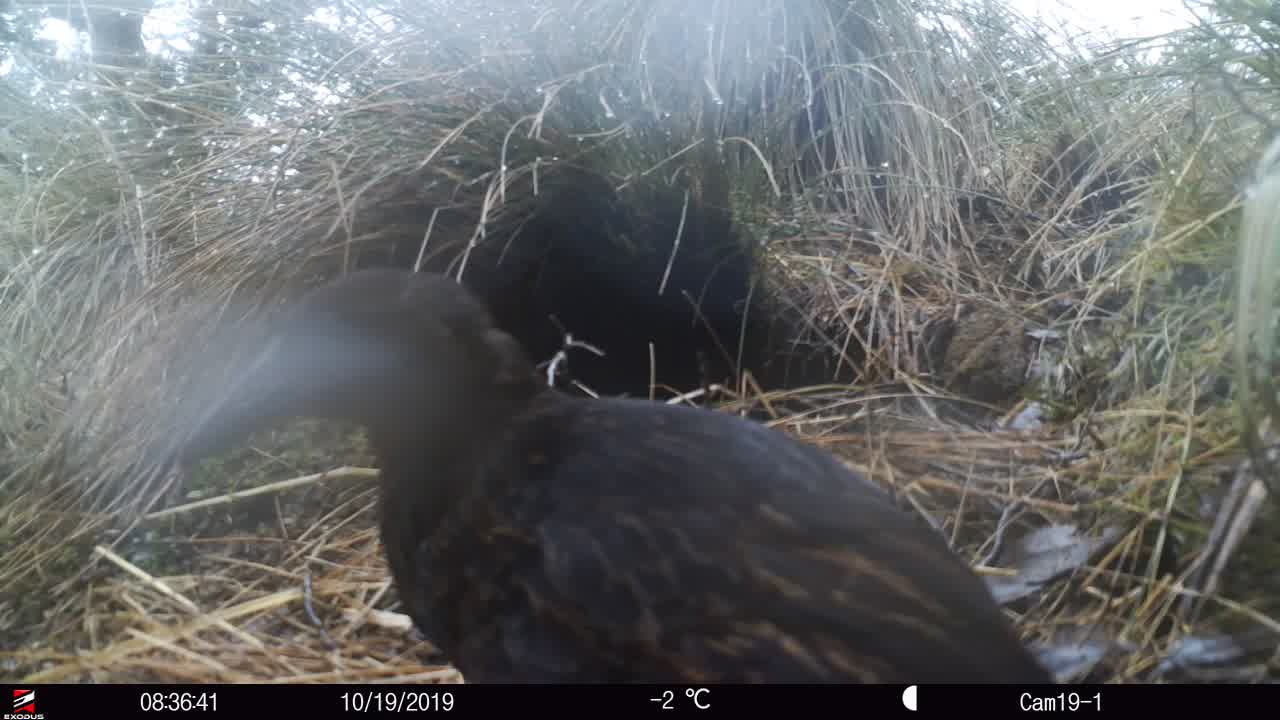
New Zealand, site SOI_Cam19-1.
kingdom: Animalia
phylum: Chordata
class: Aves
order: Gruiformes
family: Rallidae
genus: Gallirallus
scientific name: Gallirallus australis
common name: weka